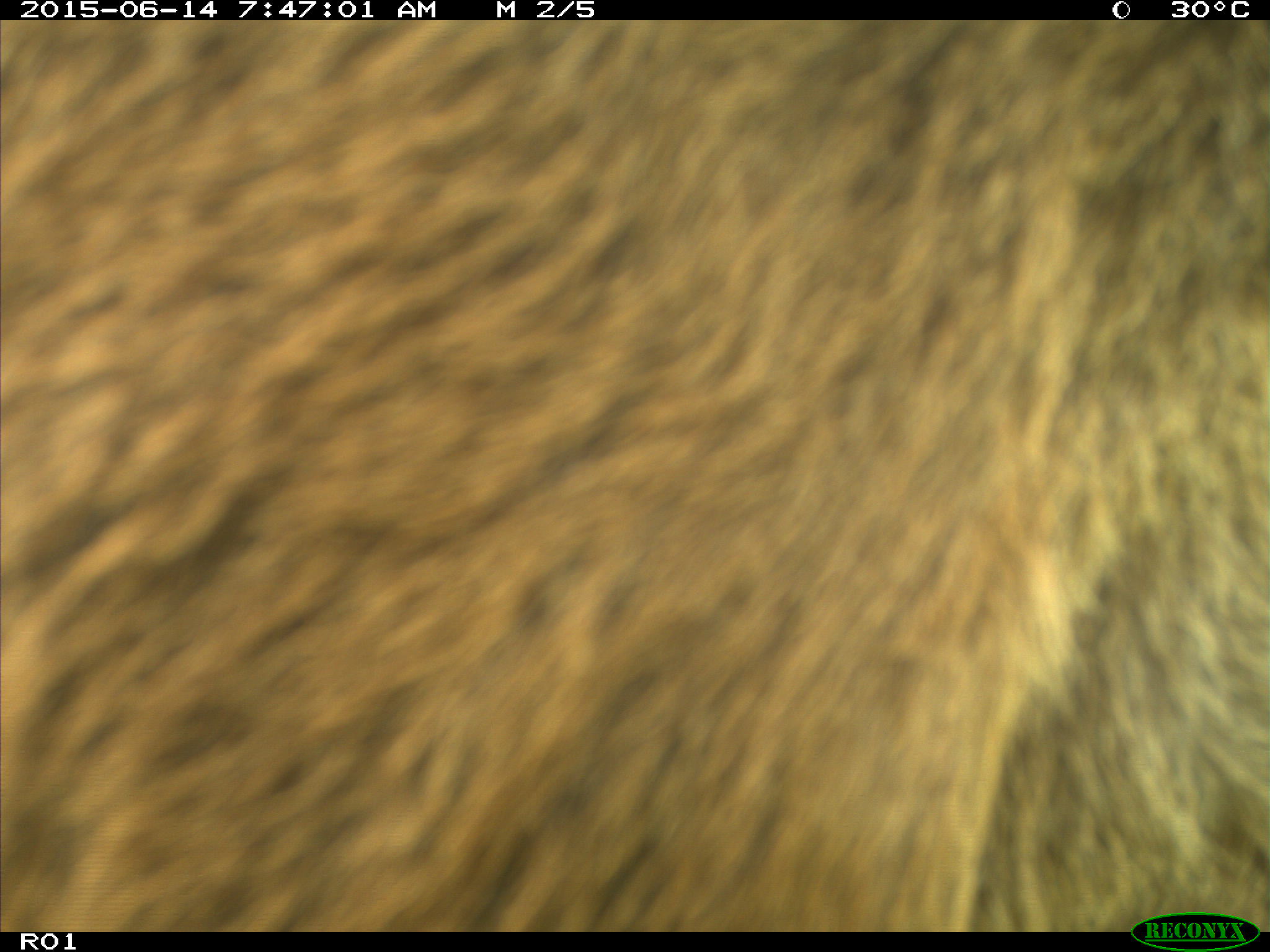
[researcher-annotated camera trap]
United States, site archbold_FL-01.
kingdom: Animalia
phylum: Chordata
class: Mammalia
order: Artiodactyla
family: Bovidae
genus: Bos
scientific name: Bos taurus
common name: domestic cow